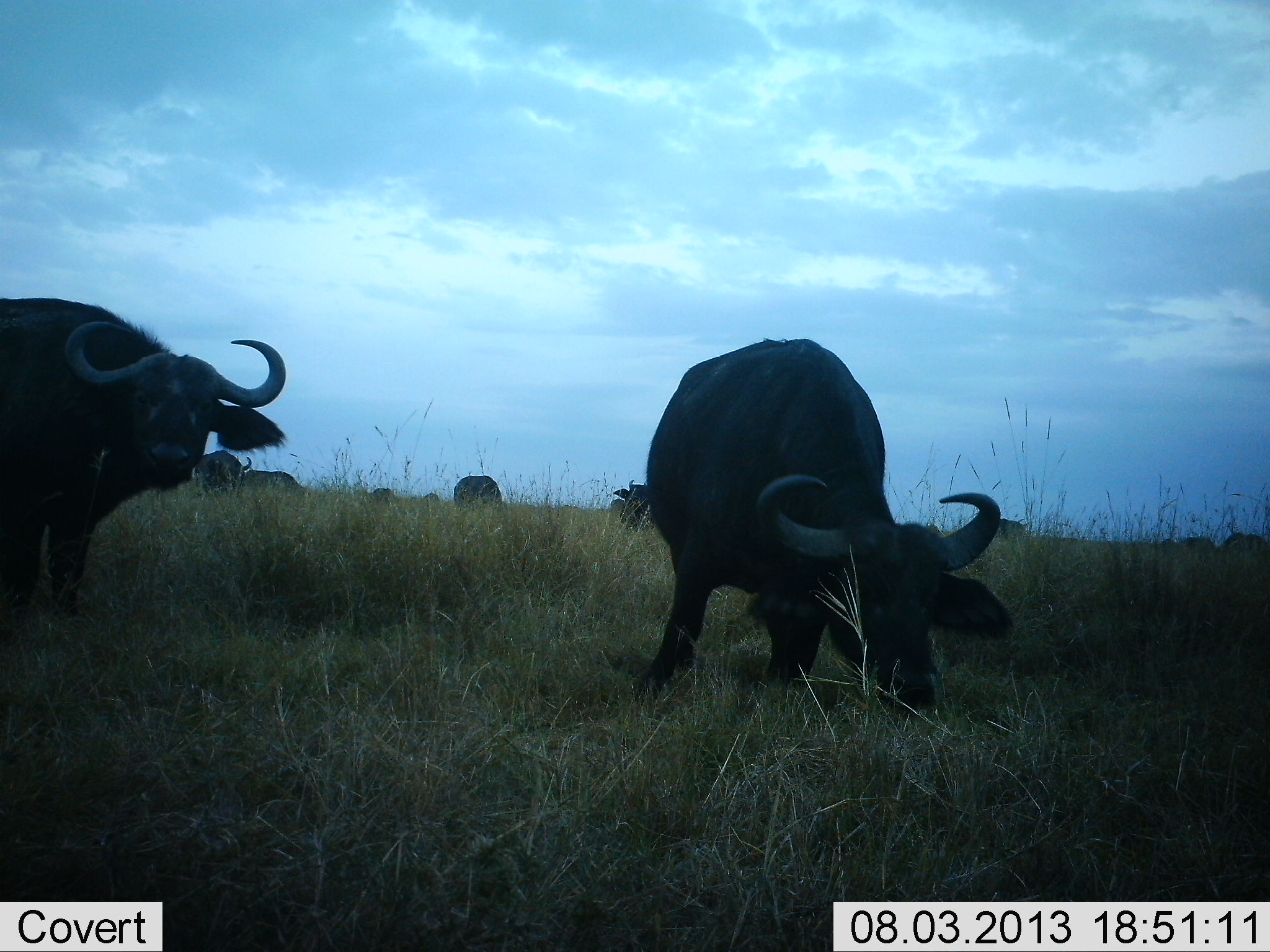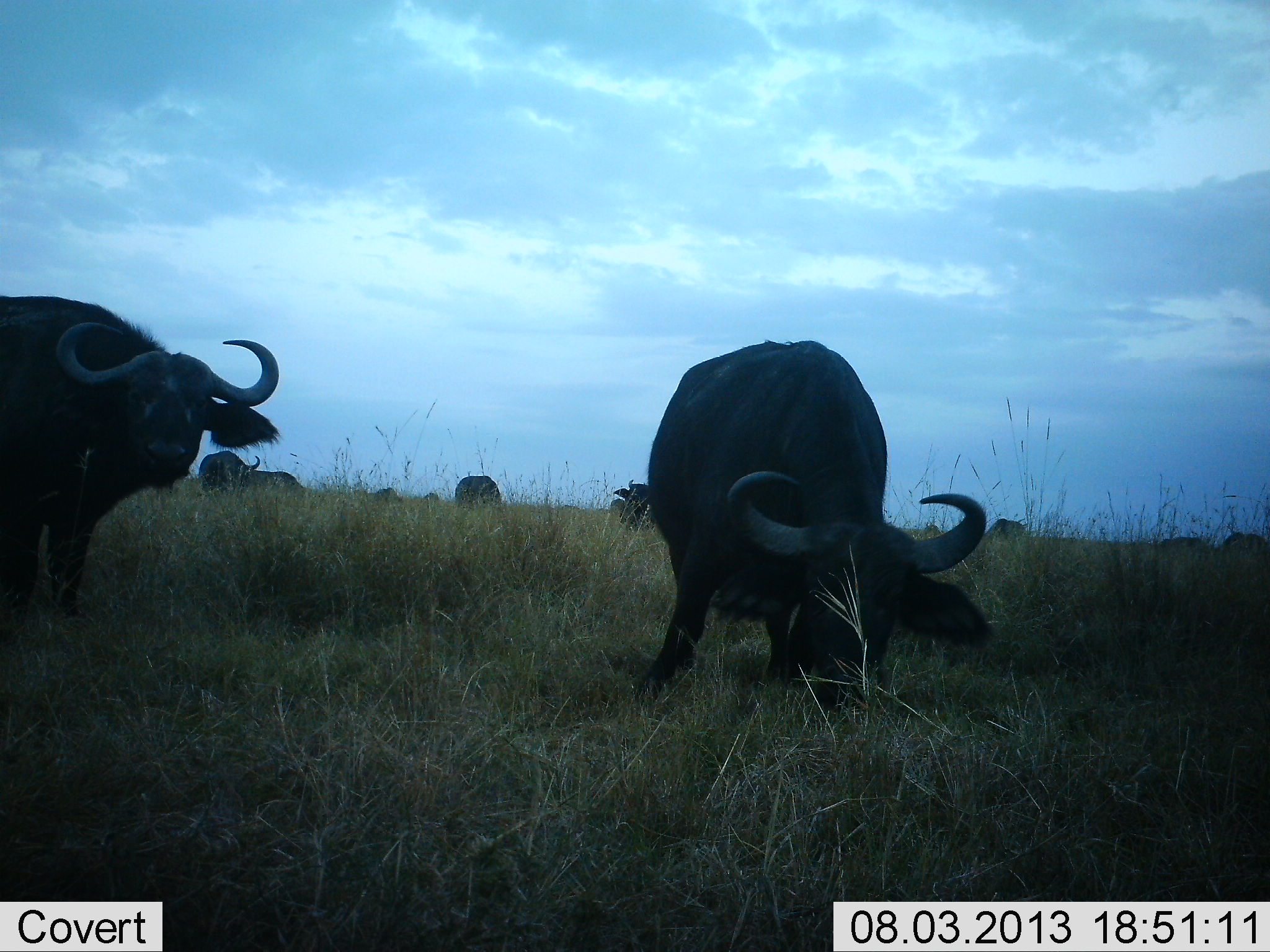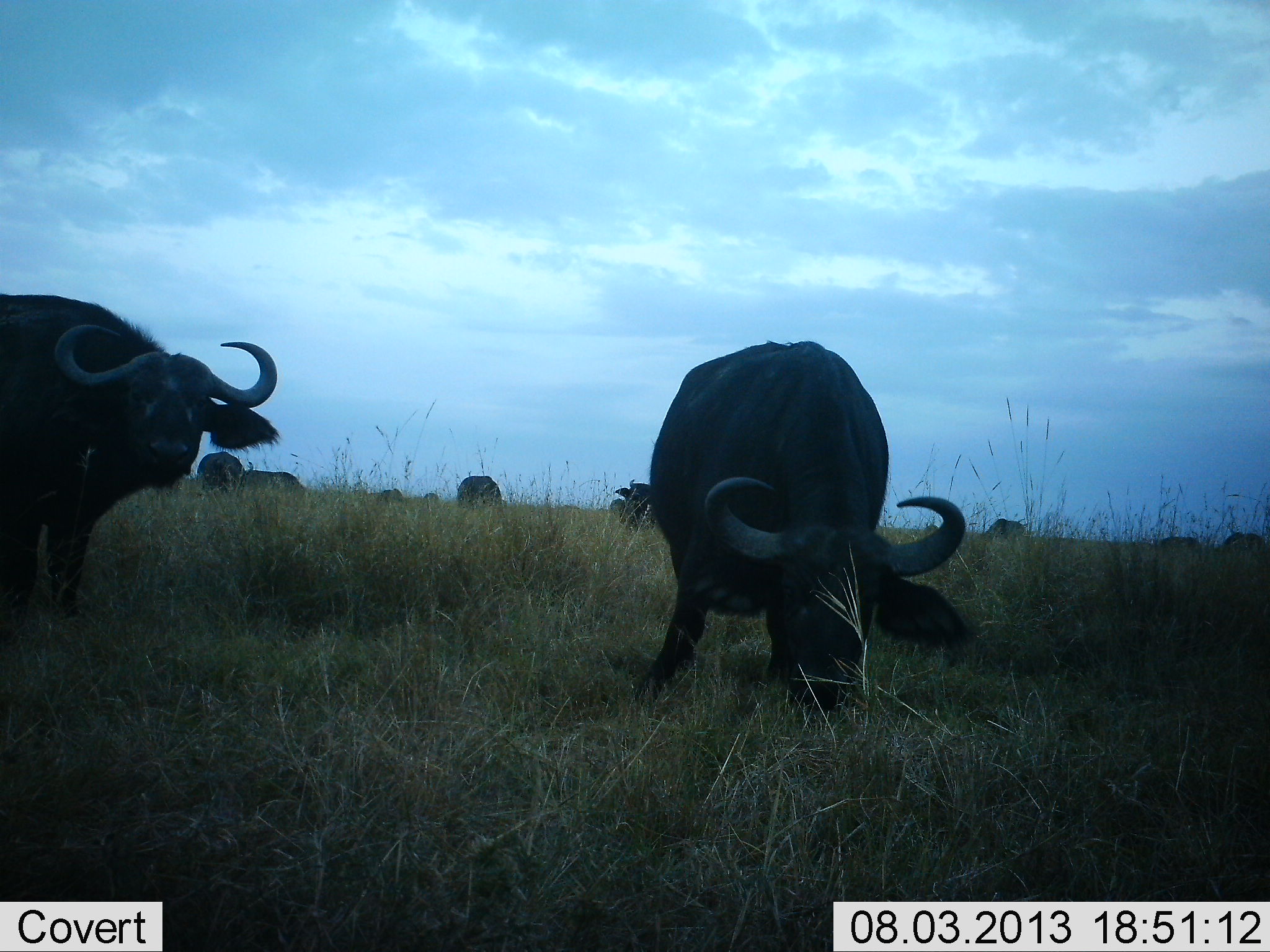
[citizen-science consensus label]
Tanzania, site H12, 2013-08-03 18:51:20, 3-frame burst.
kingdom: Animalia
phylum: Chordata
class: Mammalia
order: Artiodactyla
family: Bovidae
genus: Syncerus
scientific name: Syncerus caffer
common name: cape buffalo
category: buffalo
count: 11-50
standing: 80%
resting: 10%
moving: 0%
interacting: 0%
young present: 0%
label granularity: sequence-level